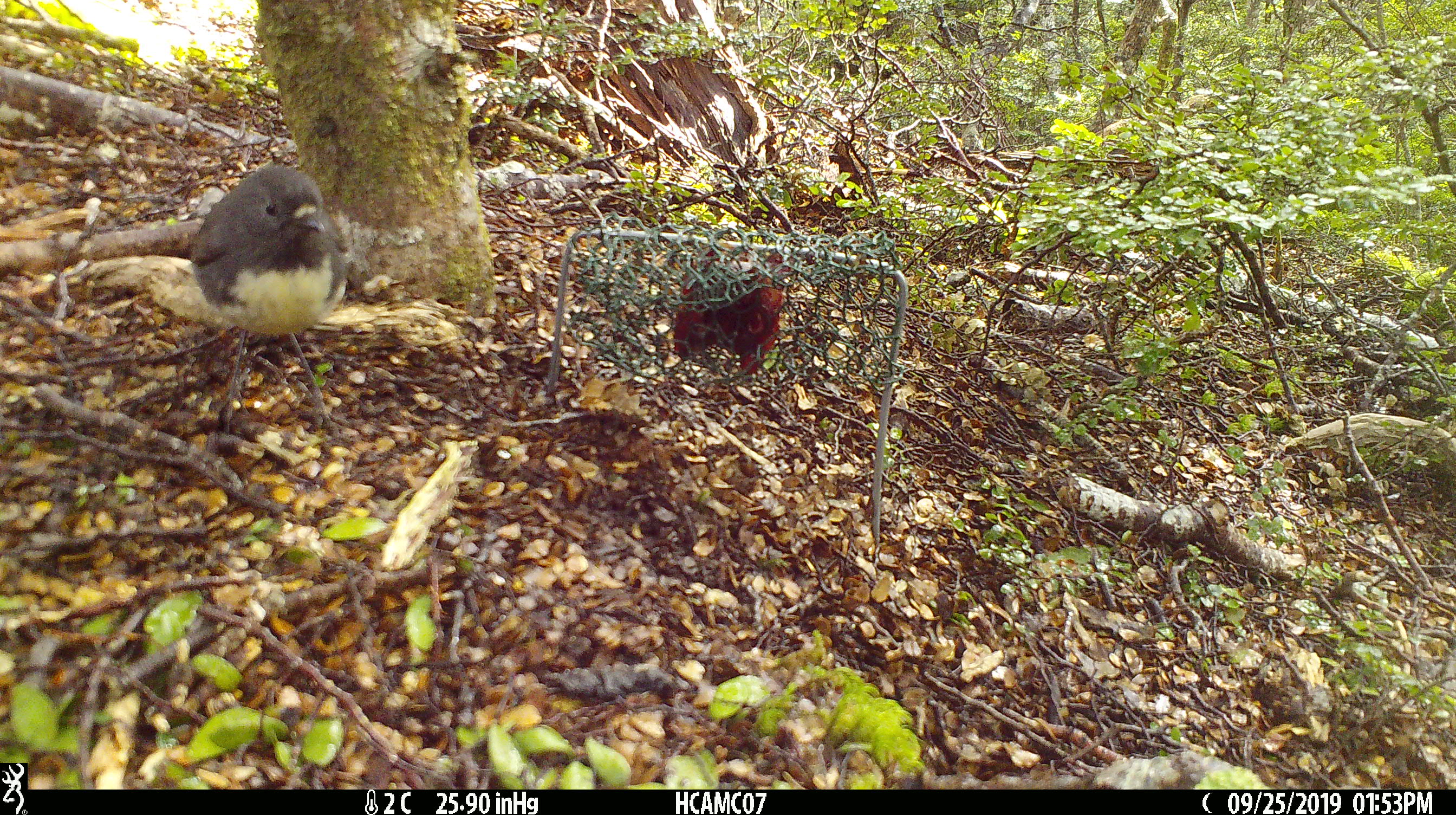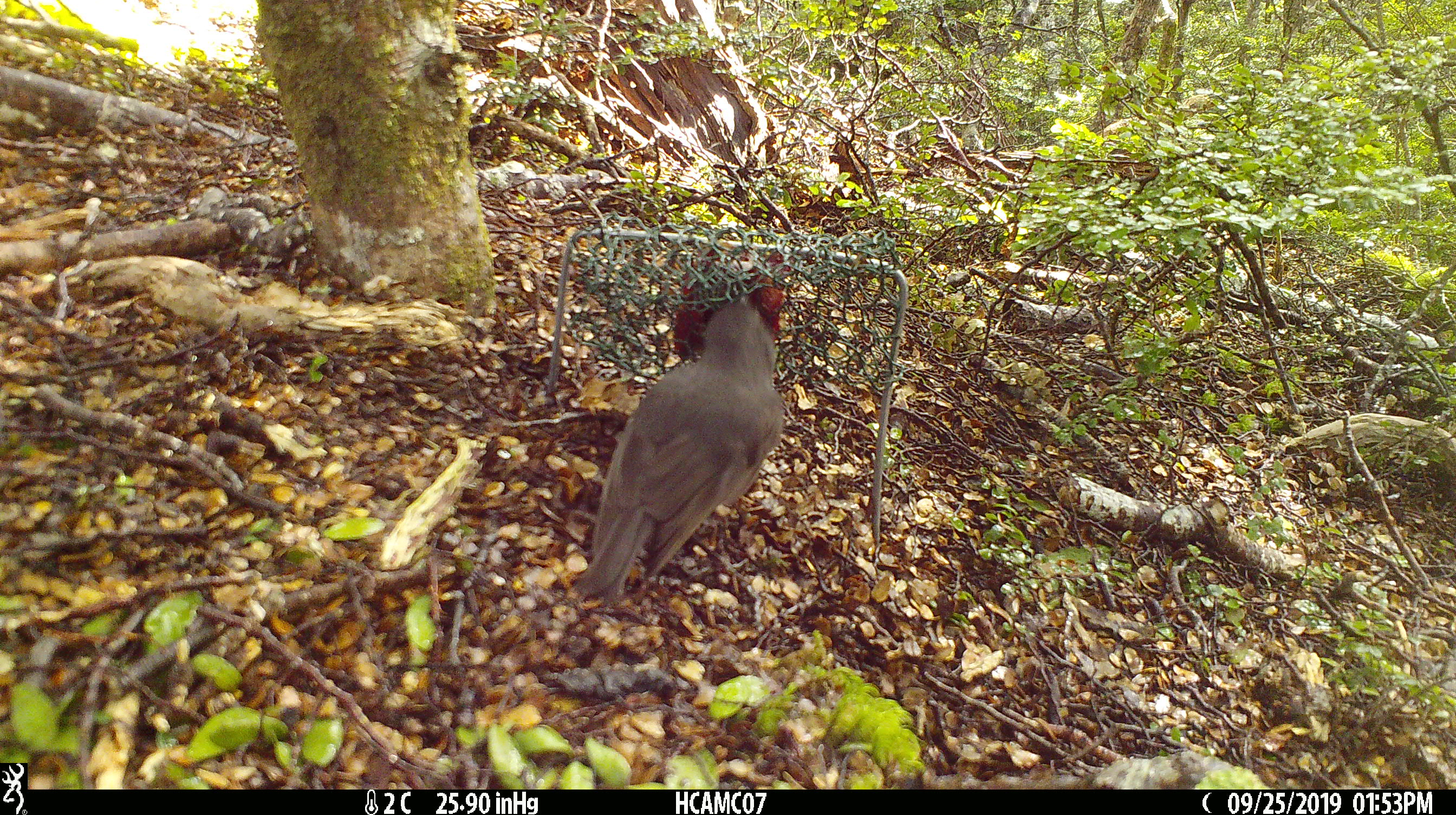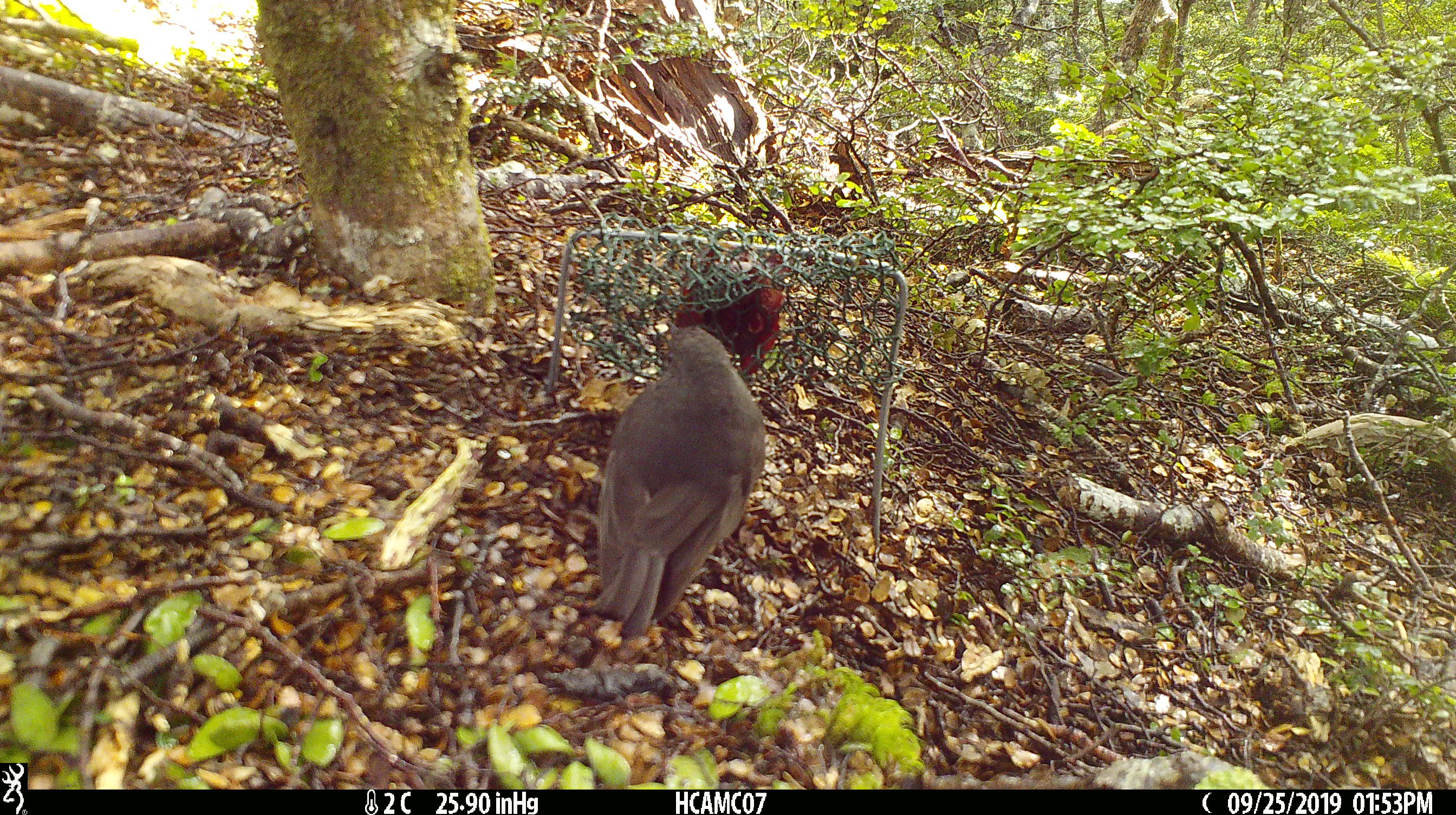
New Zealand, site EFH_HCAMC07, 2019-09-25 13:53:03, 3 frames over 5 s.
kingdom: Animalia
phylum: Chordata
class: Aves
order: Passeriformes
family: Petroicidae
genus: Petroica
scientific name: Petroica australis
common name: new zealand robin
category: robin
Robin (new zealand robin) (Petroica australis).